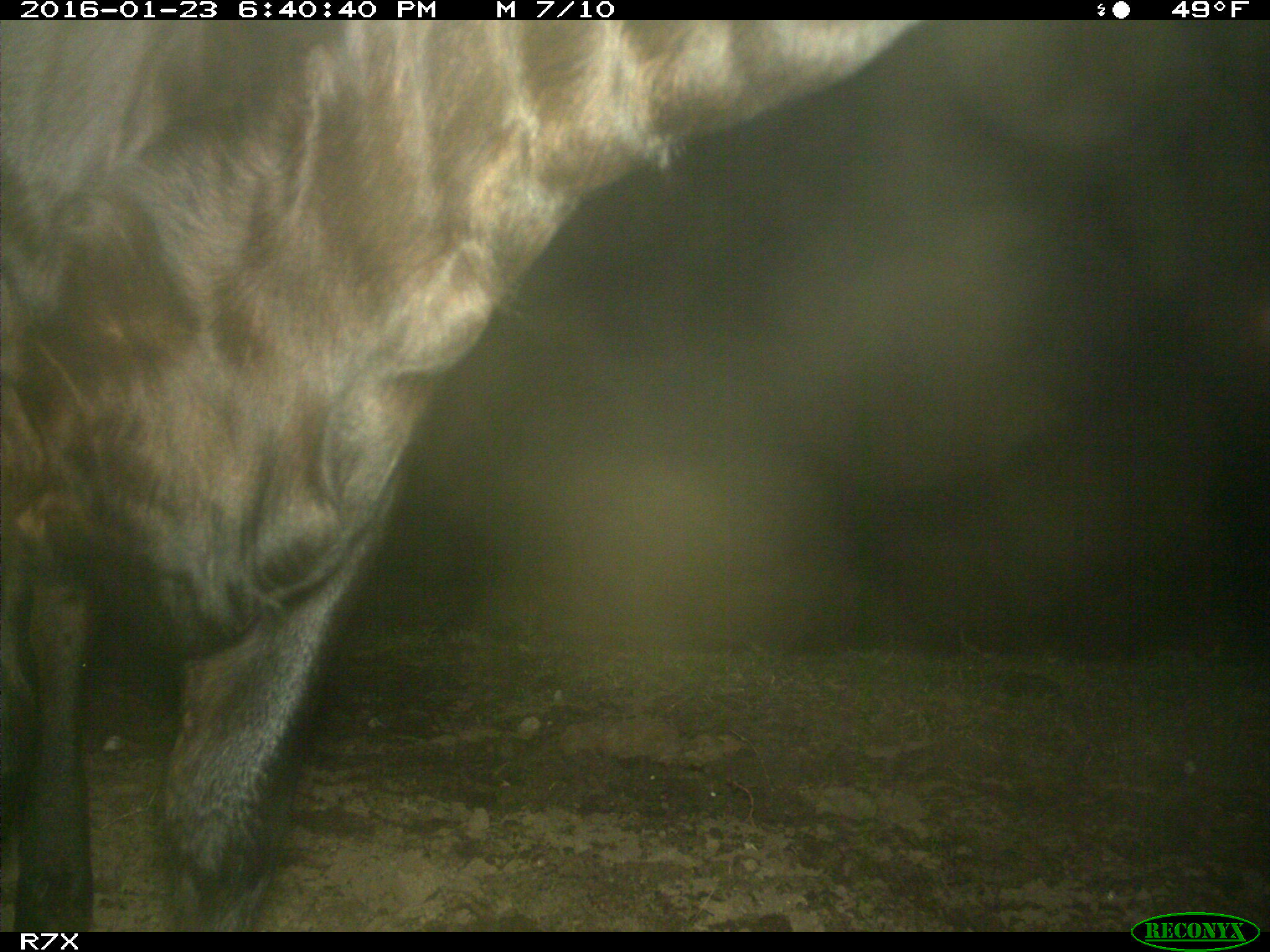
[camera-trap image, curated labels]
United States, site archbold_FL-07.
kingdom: Animalia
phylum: Chordata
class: Mammalia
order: Artiodactyla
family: Bovidae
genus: Bos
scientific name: Bos taurus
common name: domestic cow